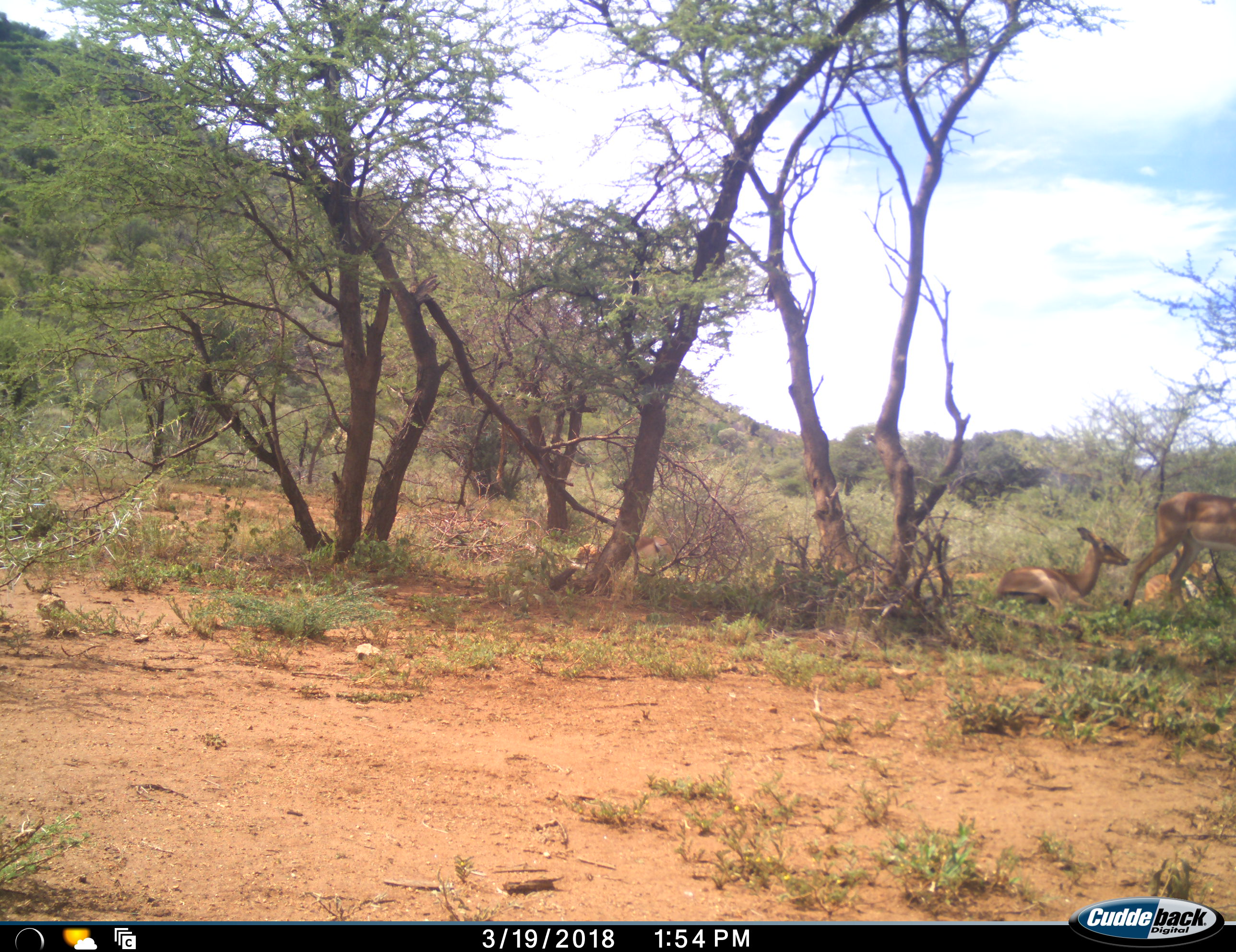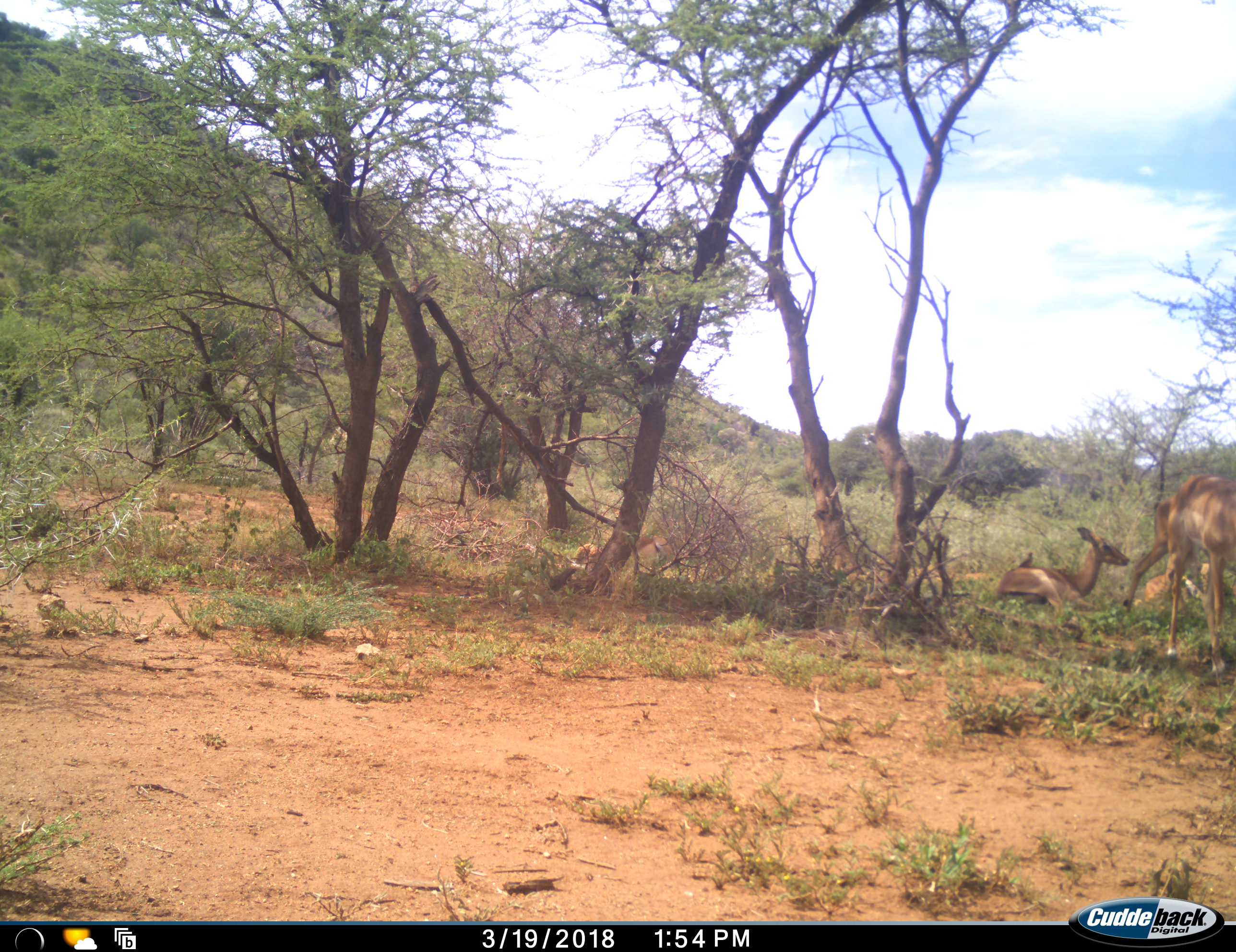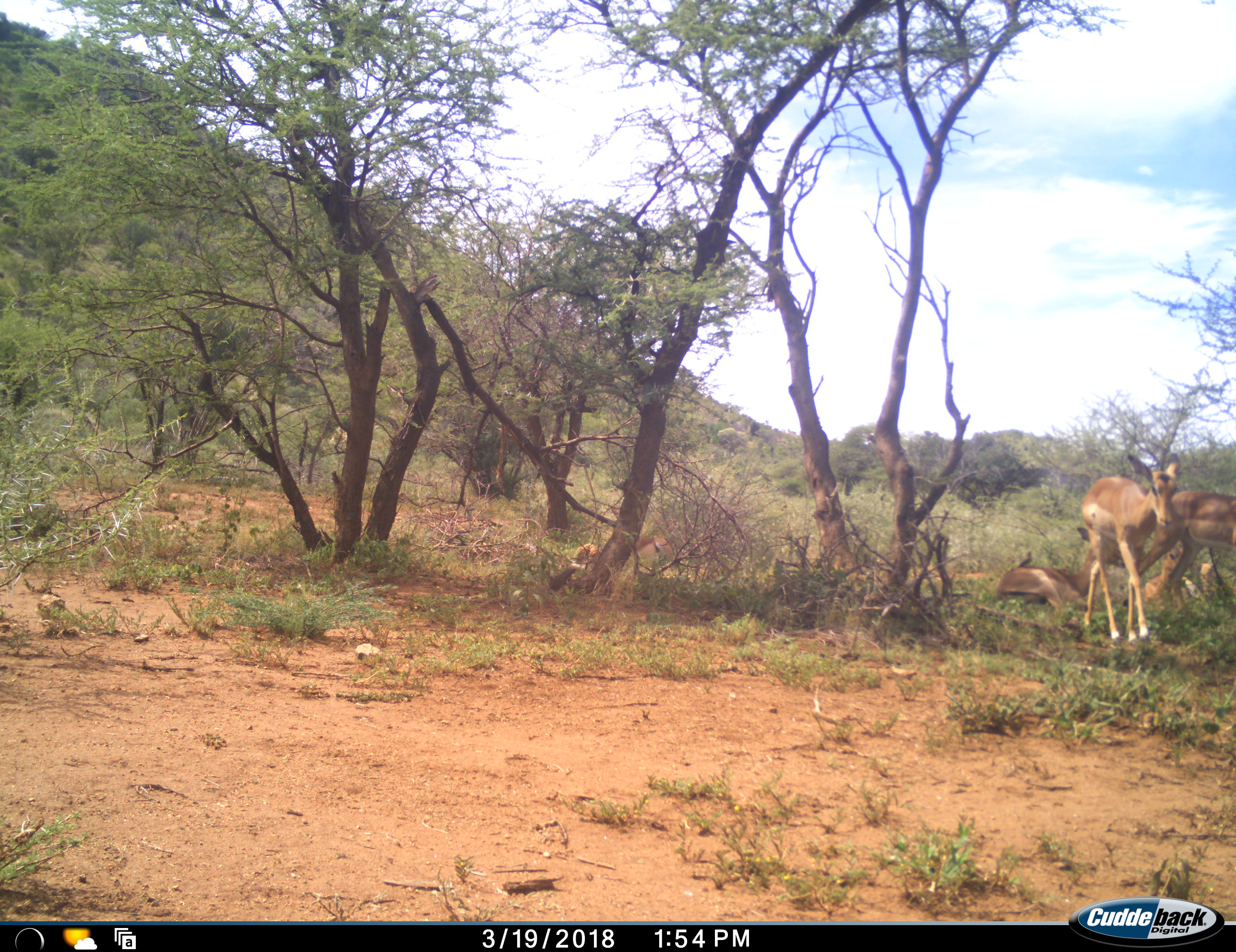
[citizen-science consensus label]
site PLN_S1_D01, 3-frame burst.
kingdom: Animalia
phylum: Chordata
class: Mammalia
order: Artiodactyla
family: Bovidae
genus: Aepyceros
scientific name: Aepyceros melampus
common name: impala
Impala (Aepyceros melampus), count 5. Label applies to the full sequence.